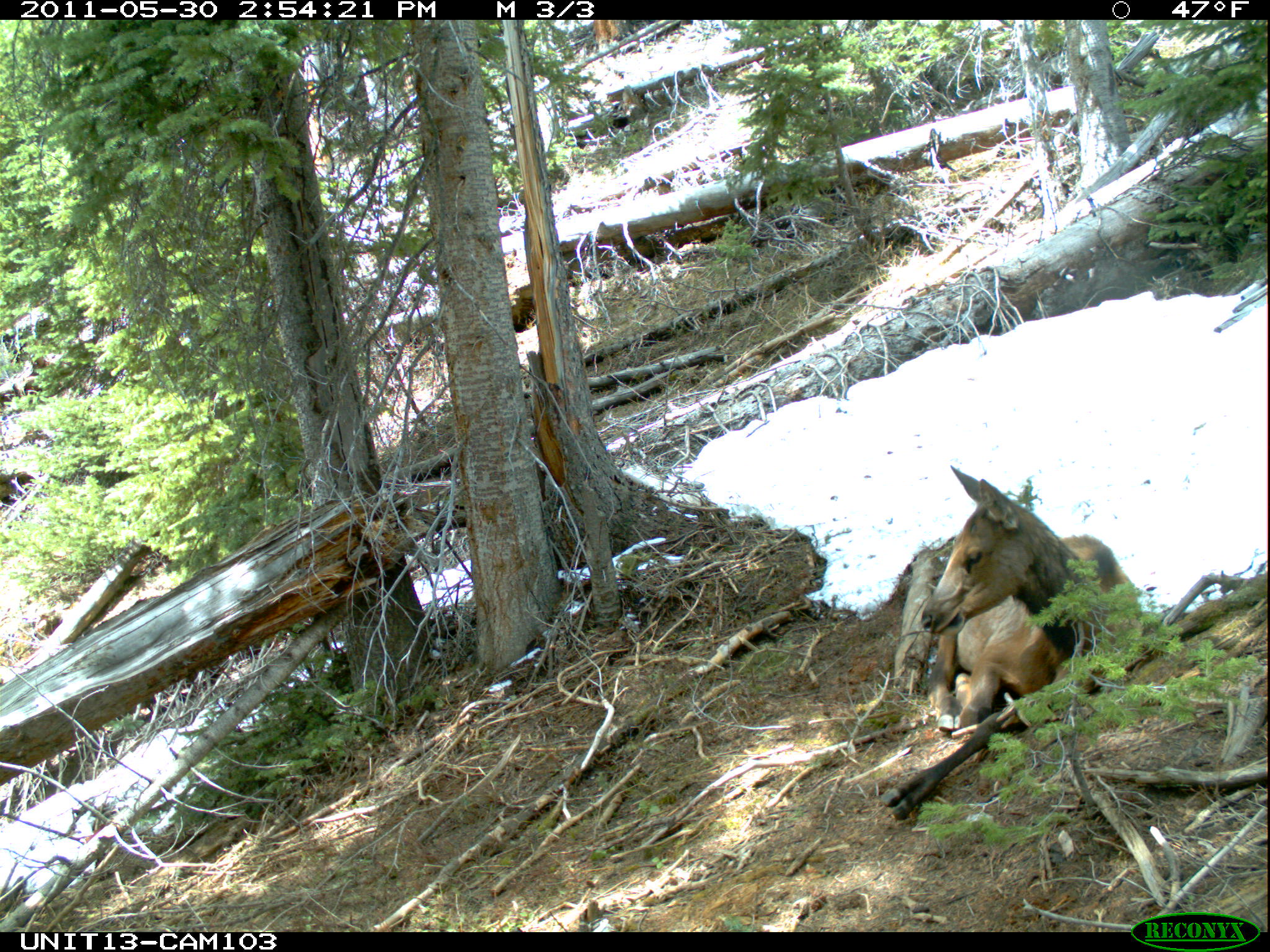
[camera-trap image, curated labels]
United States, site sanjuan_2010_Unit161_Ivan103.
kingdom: Animalia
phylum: Chordata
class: Mammalia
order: Artiodactyla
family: Cervidae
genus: Cervus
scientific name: Cervus elaphus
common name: red deer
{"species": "Cervus elaphus (red deer)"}